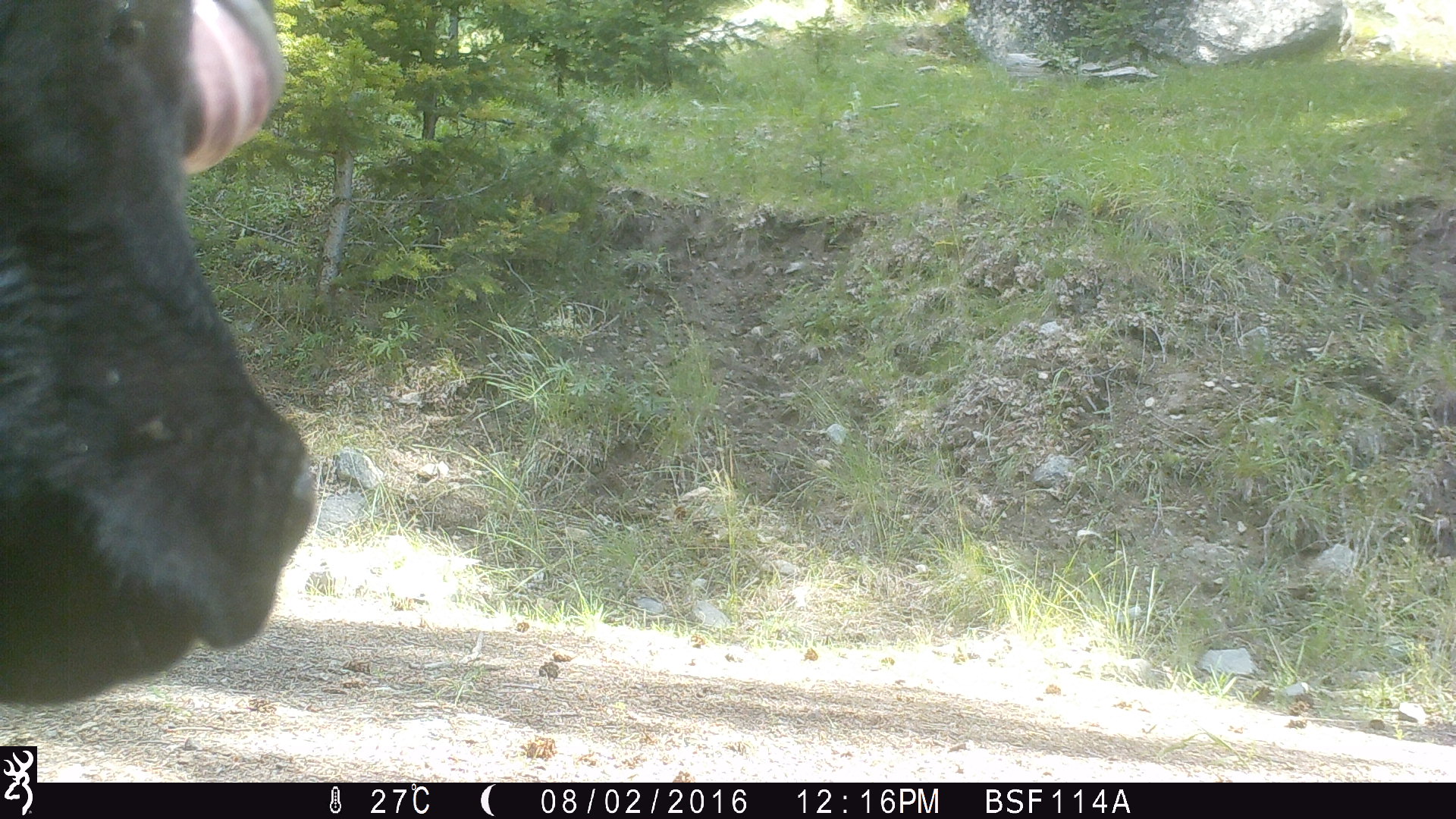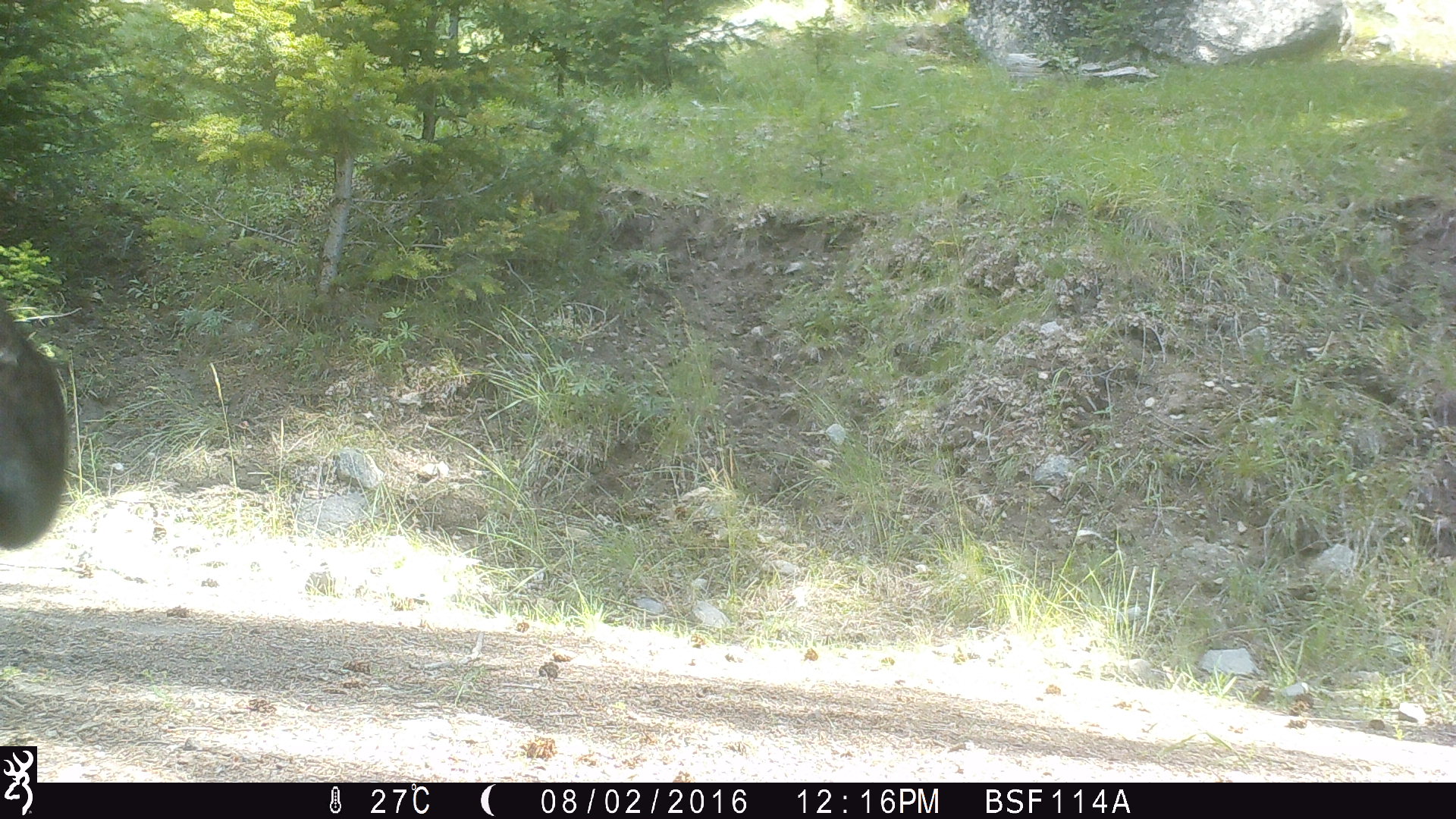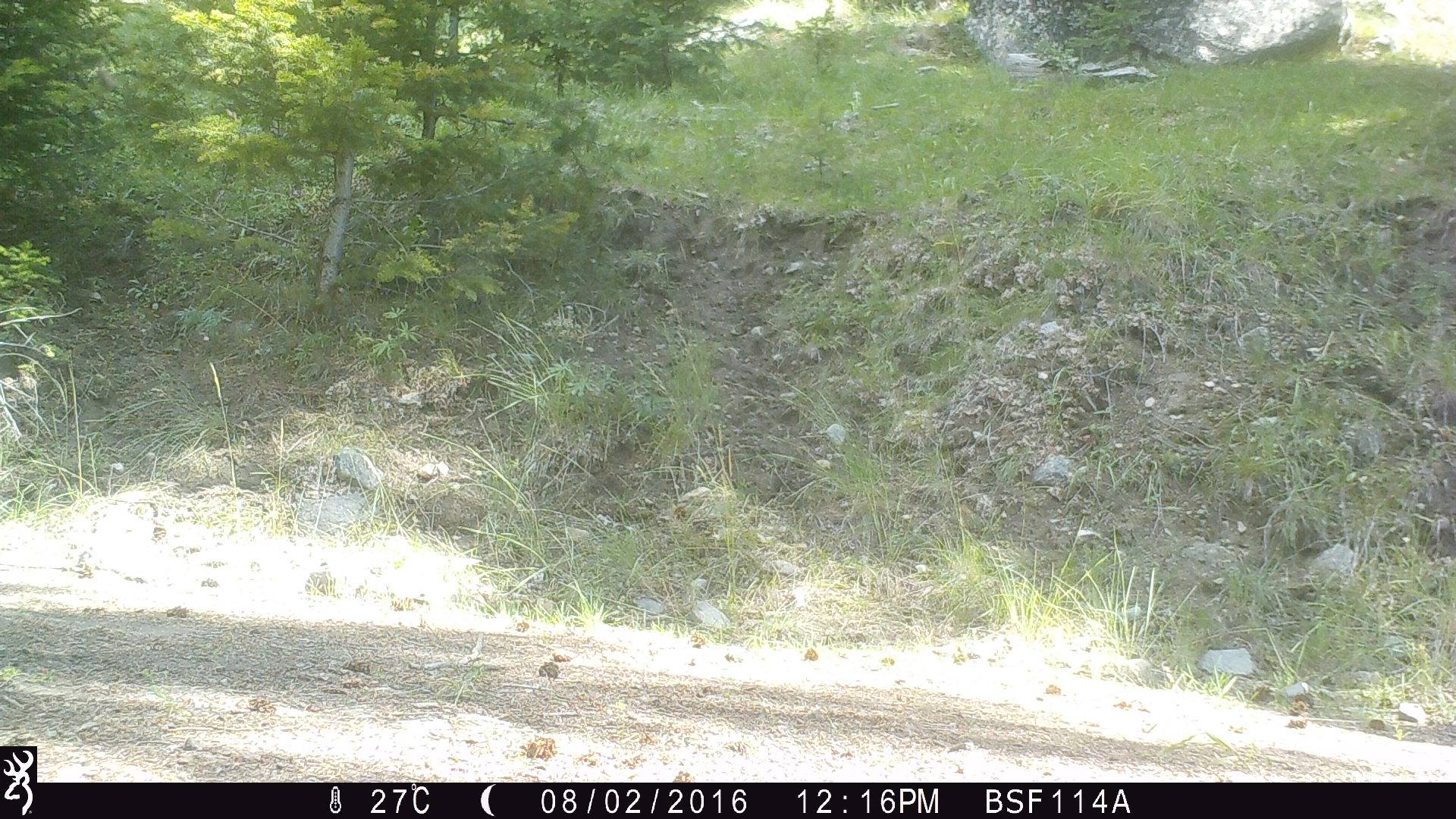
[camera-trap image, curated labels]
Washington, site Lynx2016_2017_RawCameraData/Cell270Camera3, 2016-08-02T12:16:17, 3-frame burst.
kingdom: Animalia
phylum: Chordata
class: Mammalia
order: Artiodactyla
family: Bovidae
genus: Bos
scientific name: Bos taurus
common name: domestic cattle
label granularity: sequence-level